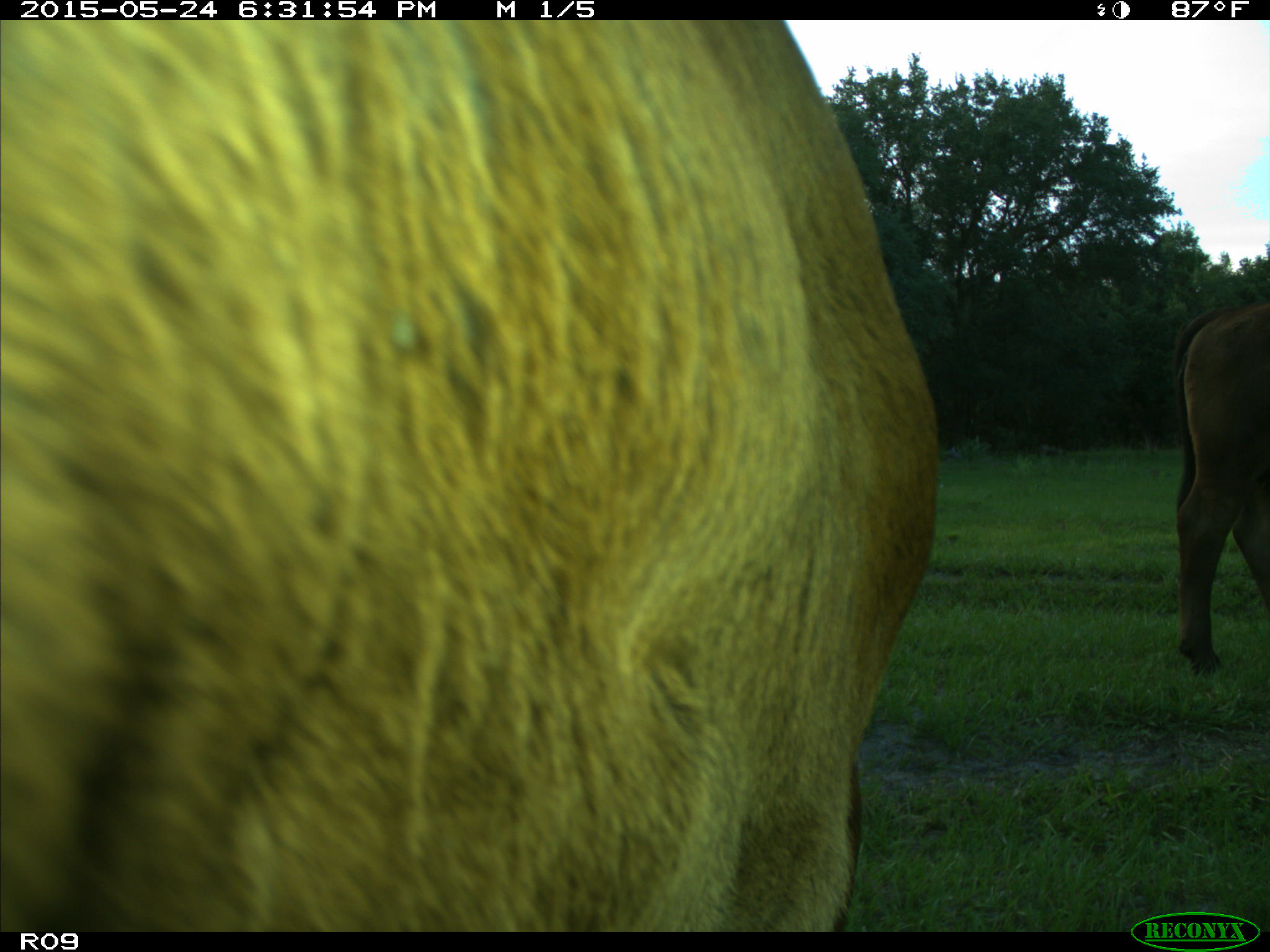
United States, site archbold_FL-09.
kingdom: Animalia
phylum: Chordata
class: Mammalia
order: Artiodactyla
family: Bovidae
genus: Bos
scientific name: Bos taurus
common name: domestic cow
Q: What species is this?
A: Bos taurus (domestic cow).